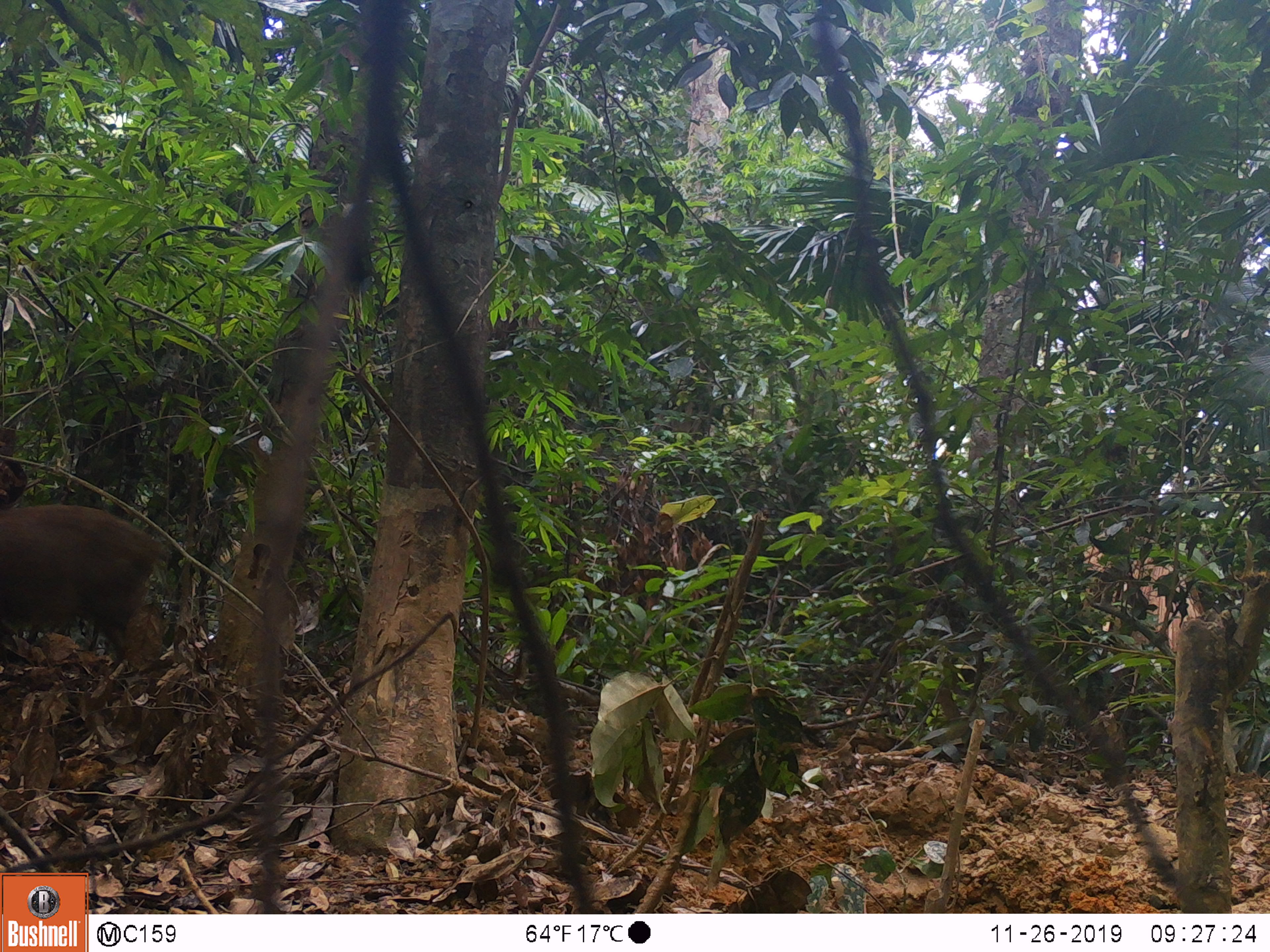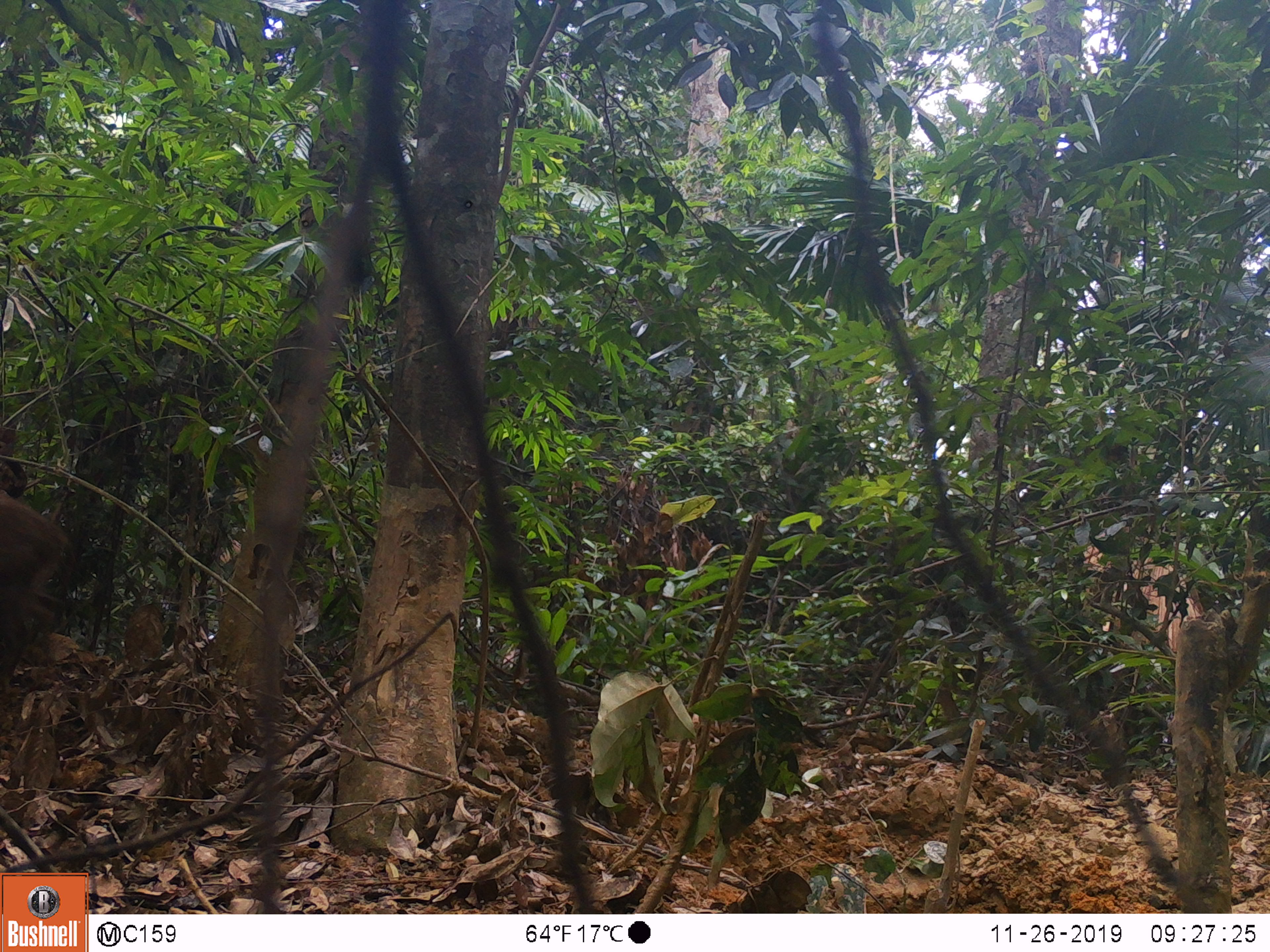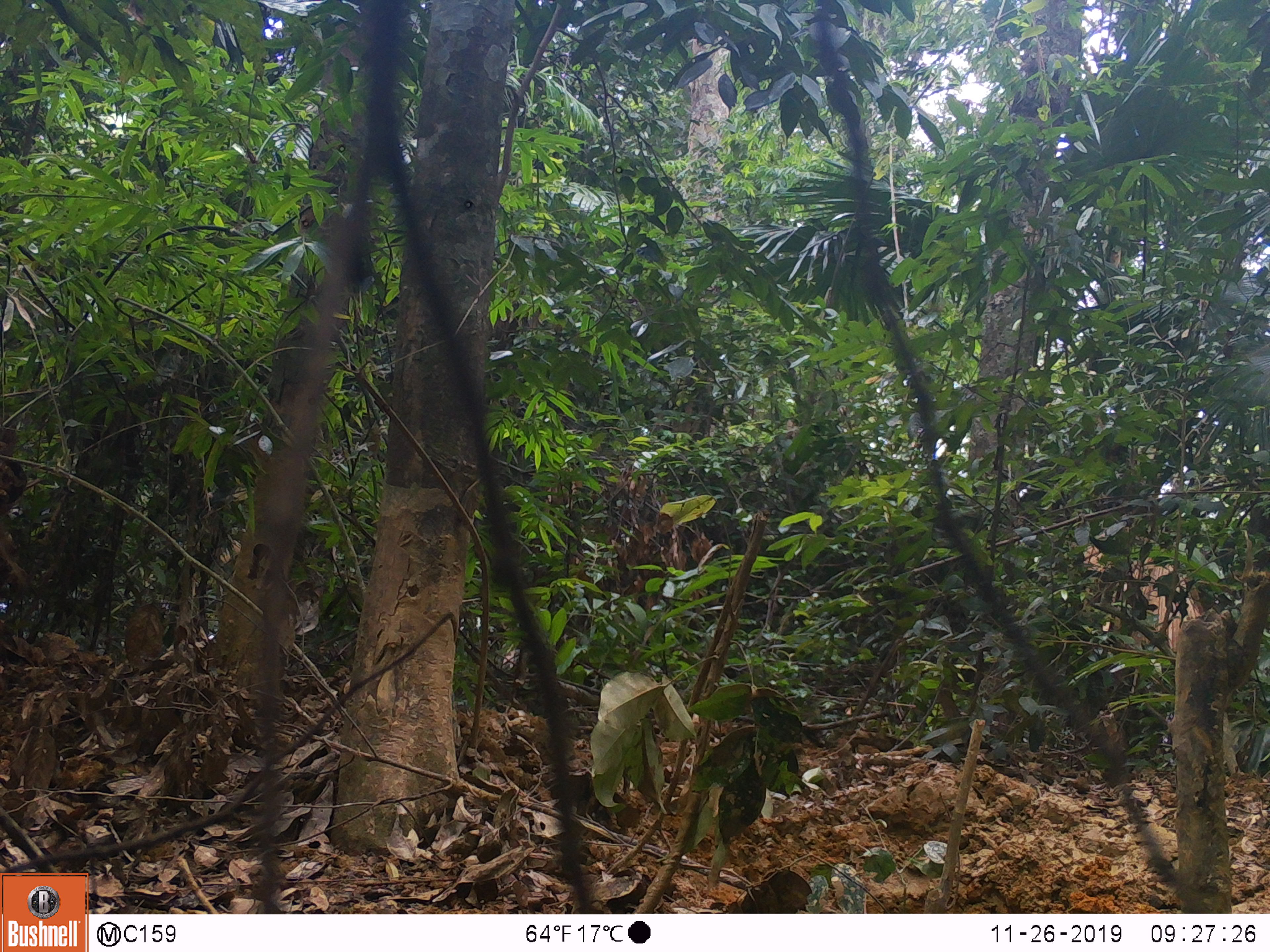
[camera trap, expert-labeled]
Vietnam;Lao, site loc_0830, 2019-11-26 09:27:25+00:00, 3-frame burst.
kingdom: Animalia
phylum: Chordata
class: Mammalia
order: Artiodactyla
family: Suidae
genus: Sus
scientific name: Sus scrofa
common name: eurasian wild pig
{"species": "eurasian wild pig (Sus scrofa)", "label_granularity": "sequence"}